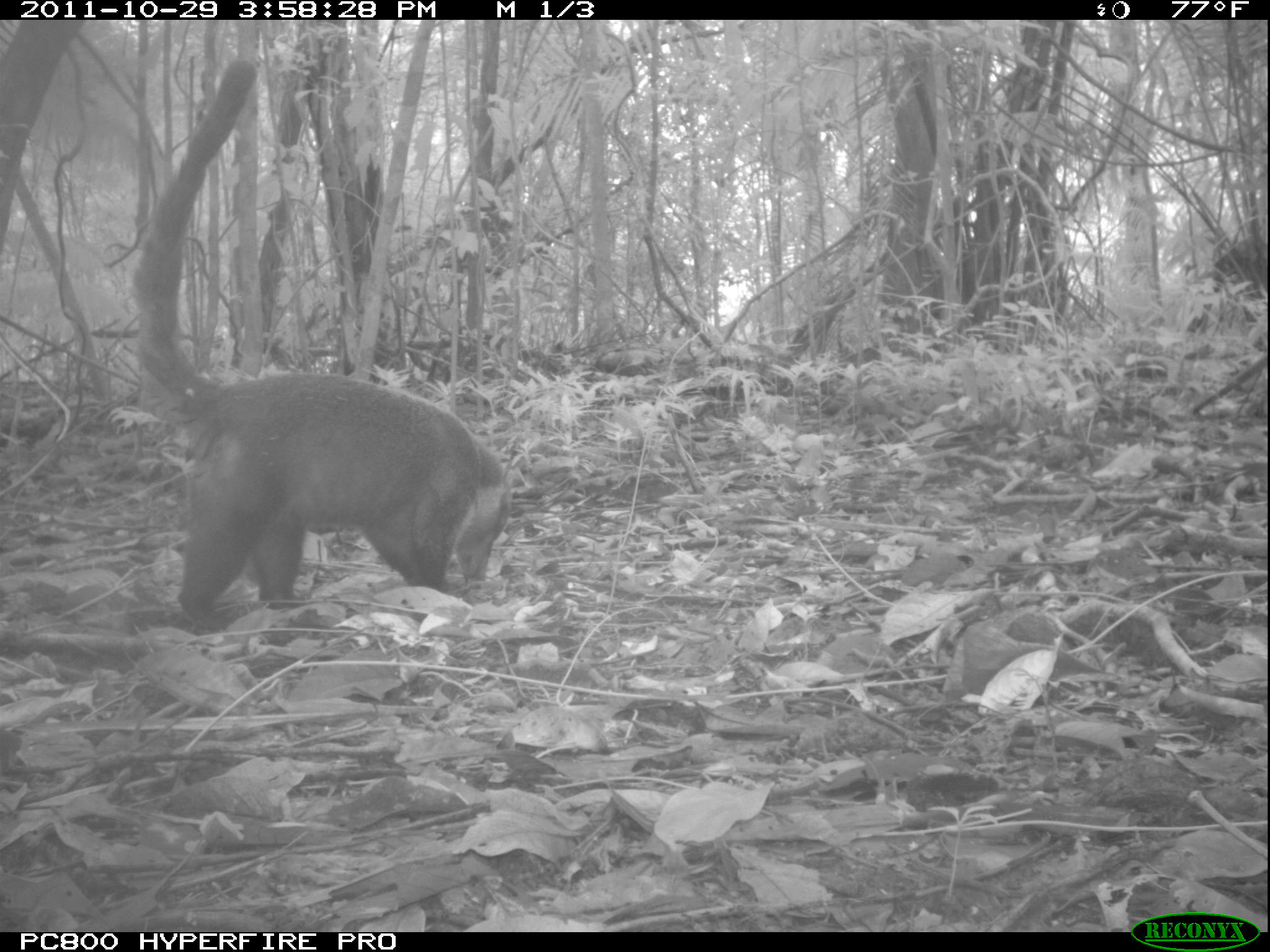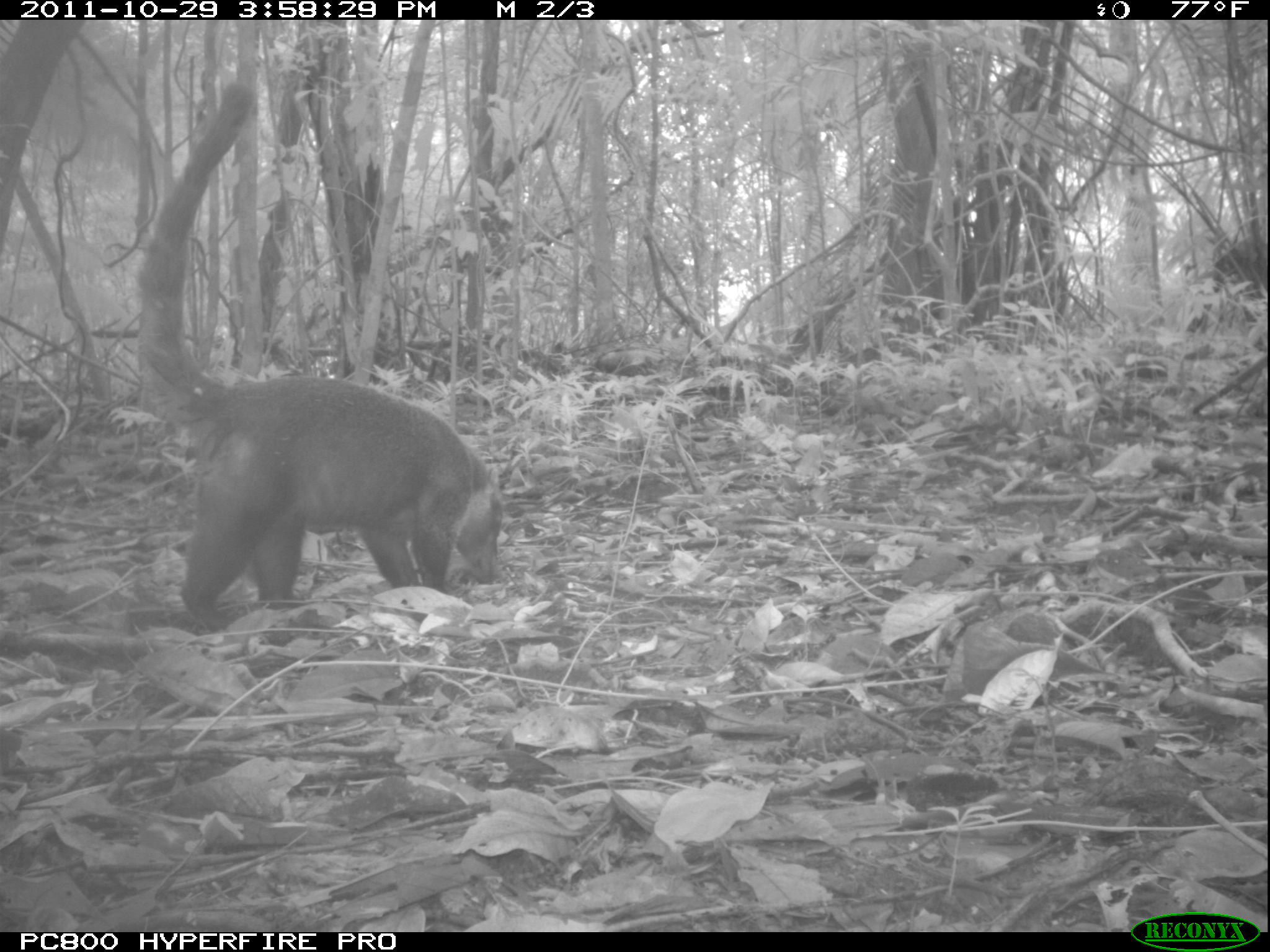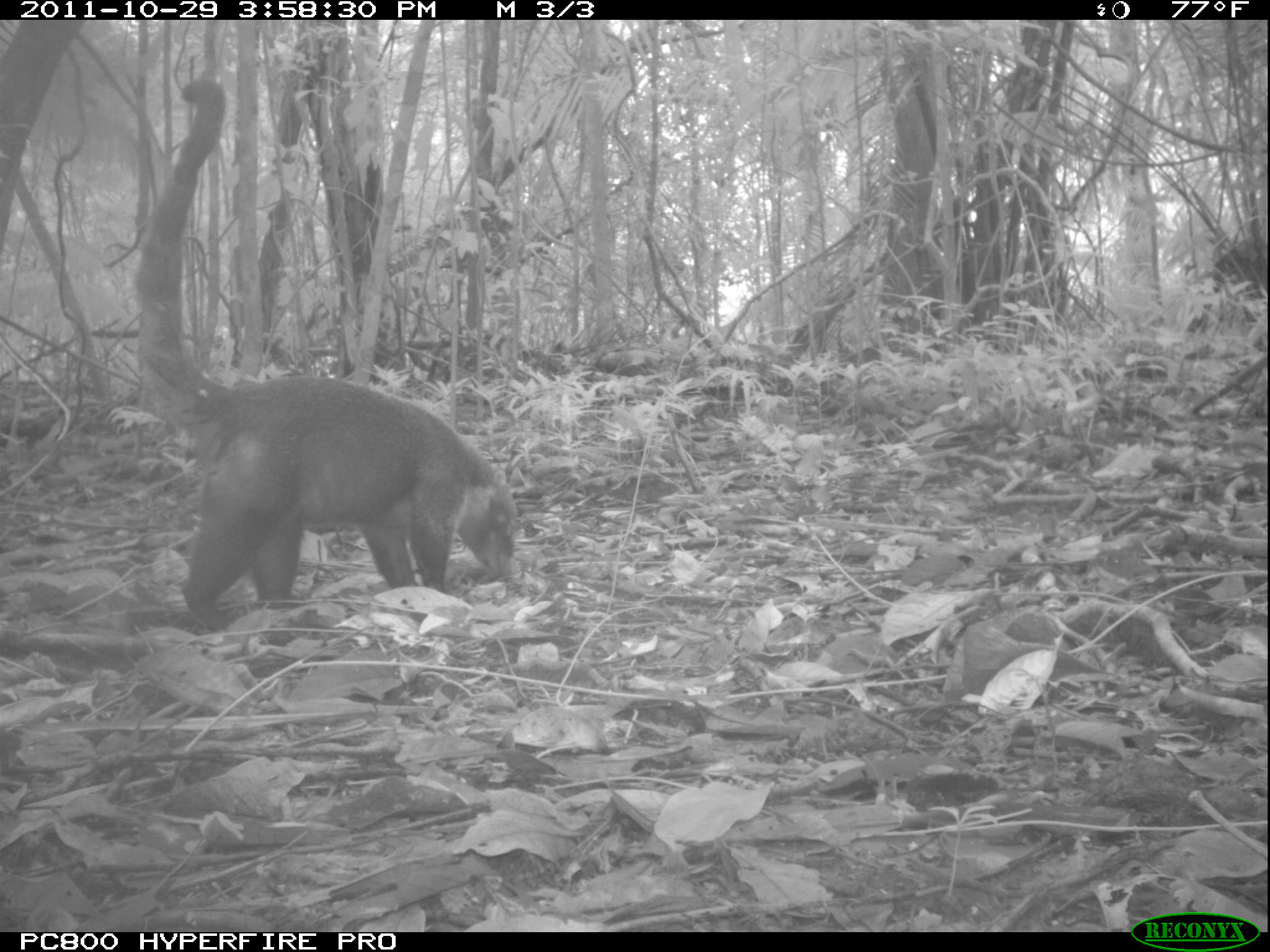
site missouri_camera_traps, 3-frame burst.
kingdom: Animalia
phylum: Chordata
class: Mammalia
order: Carnivora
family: Procyonidae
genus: Nasua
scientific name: Nasua narica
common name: white-nosed coati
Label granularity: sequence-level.